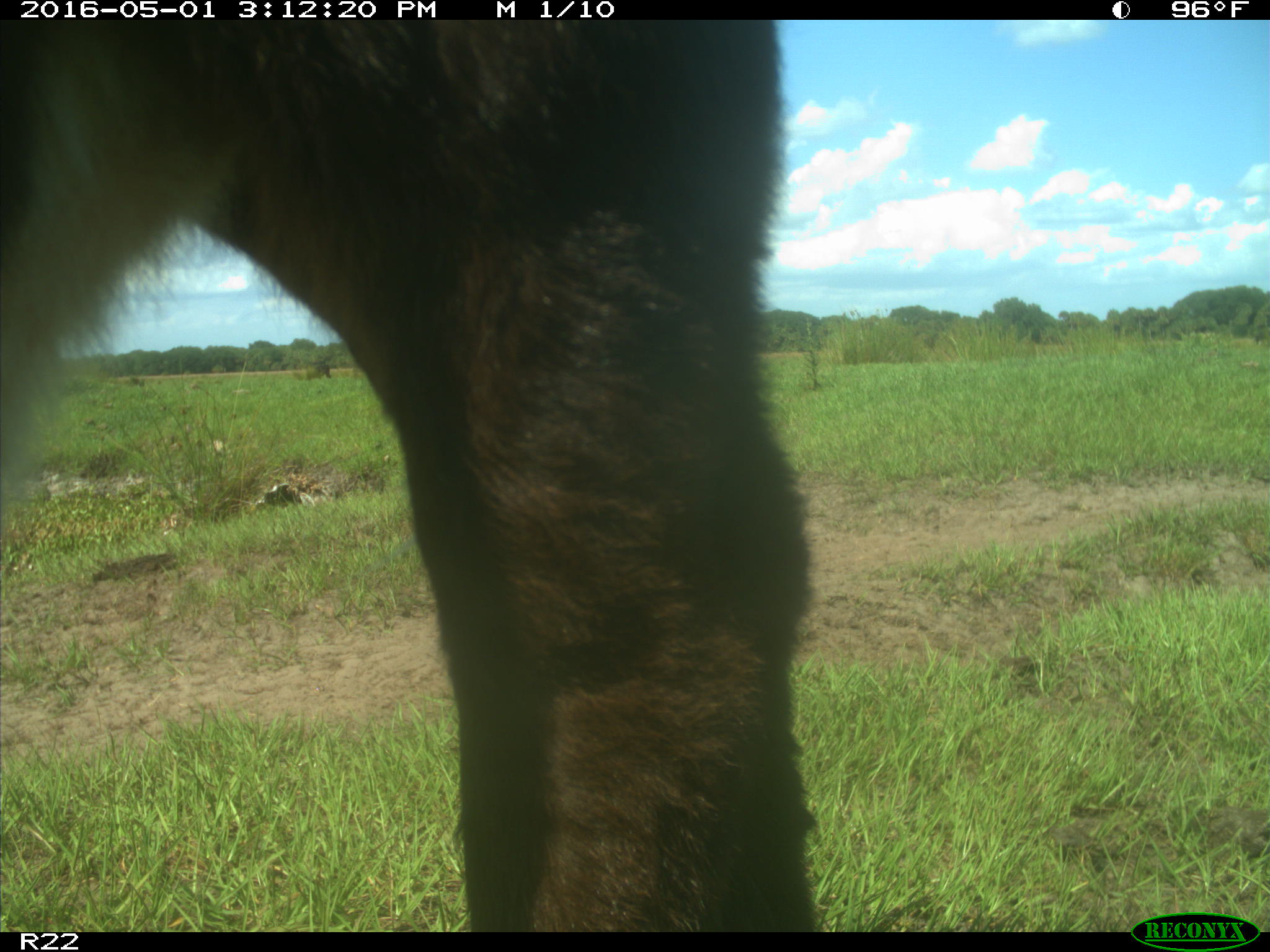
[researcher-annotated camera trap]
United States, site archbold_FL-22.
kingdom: Animalia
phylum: Chordata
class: Mammalia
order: Artiodactyla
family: Bovidae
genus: Bos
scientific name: Bos taurus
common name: domestic cow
Bos taurus (domestic cow).